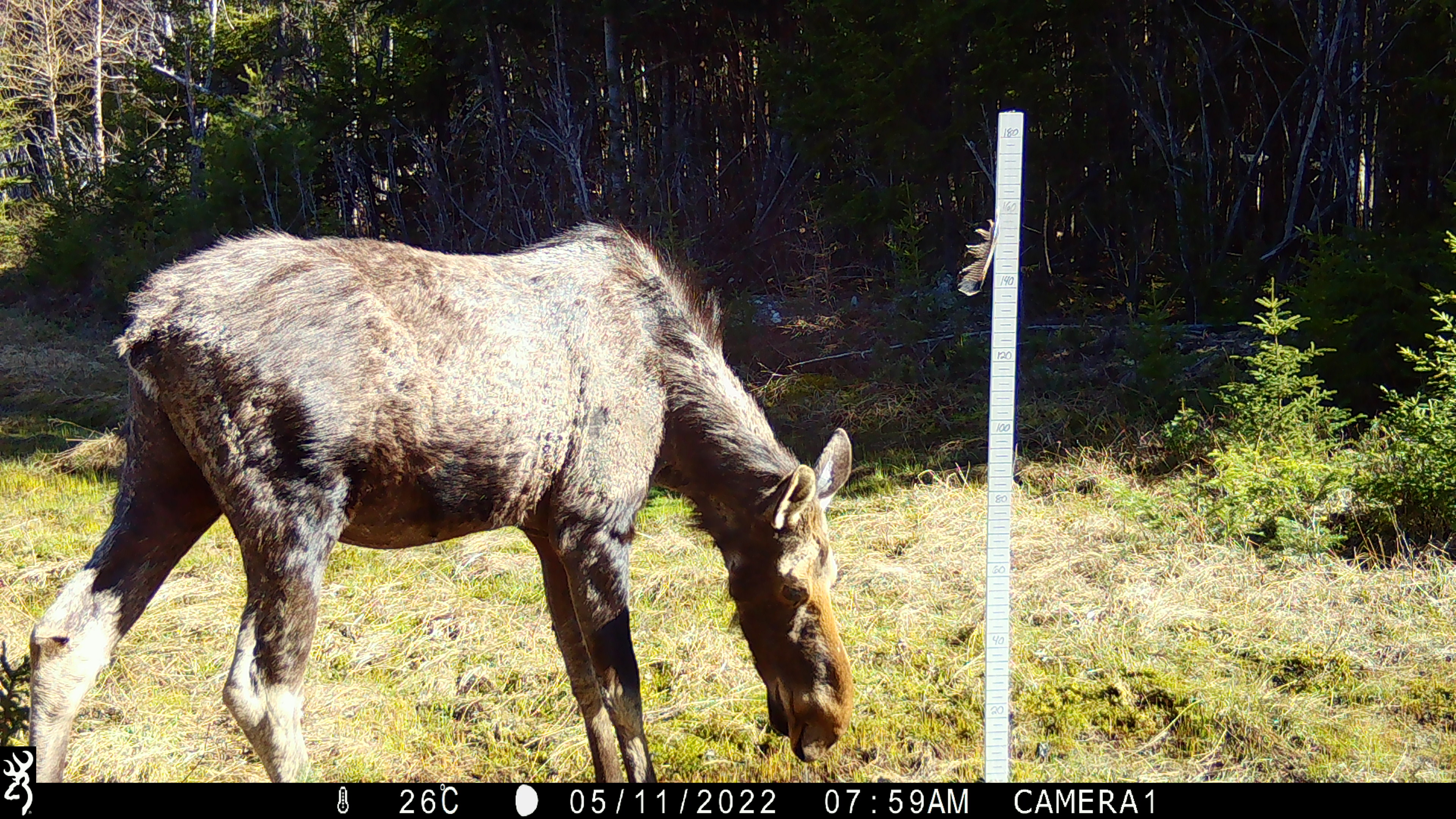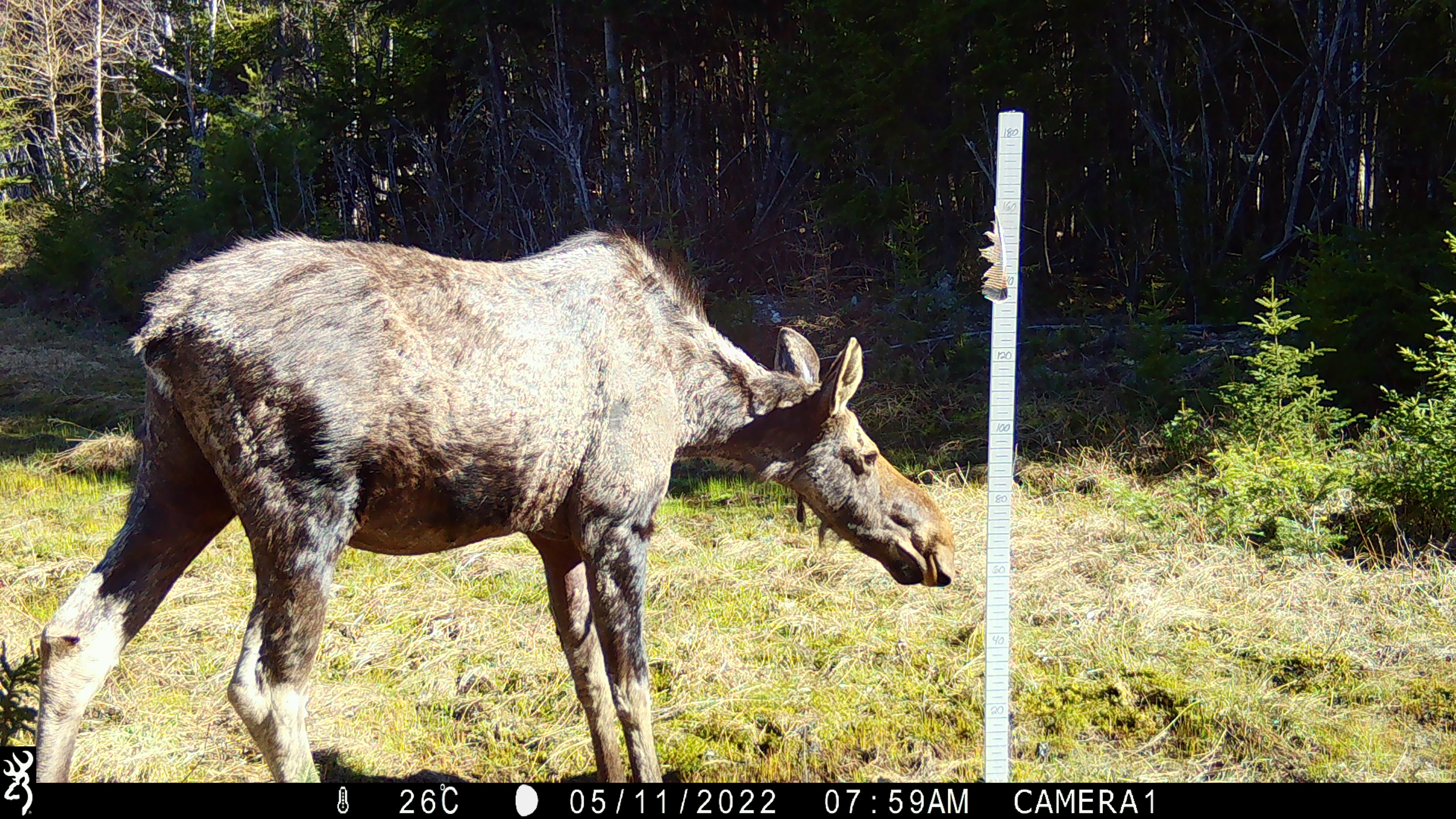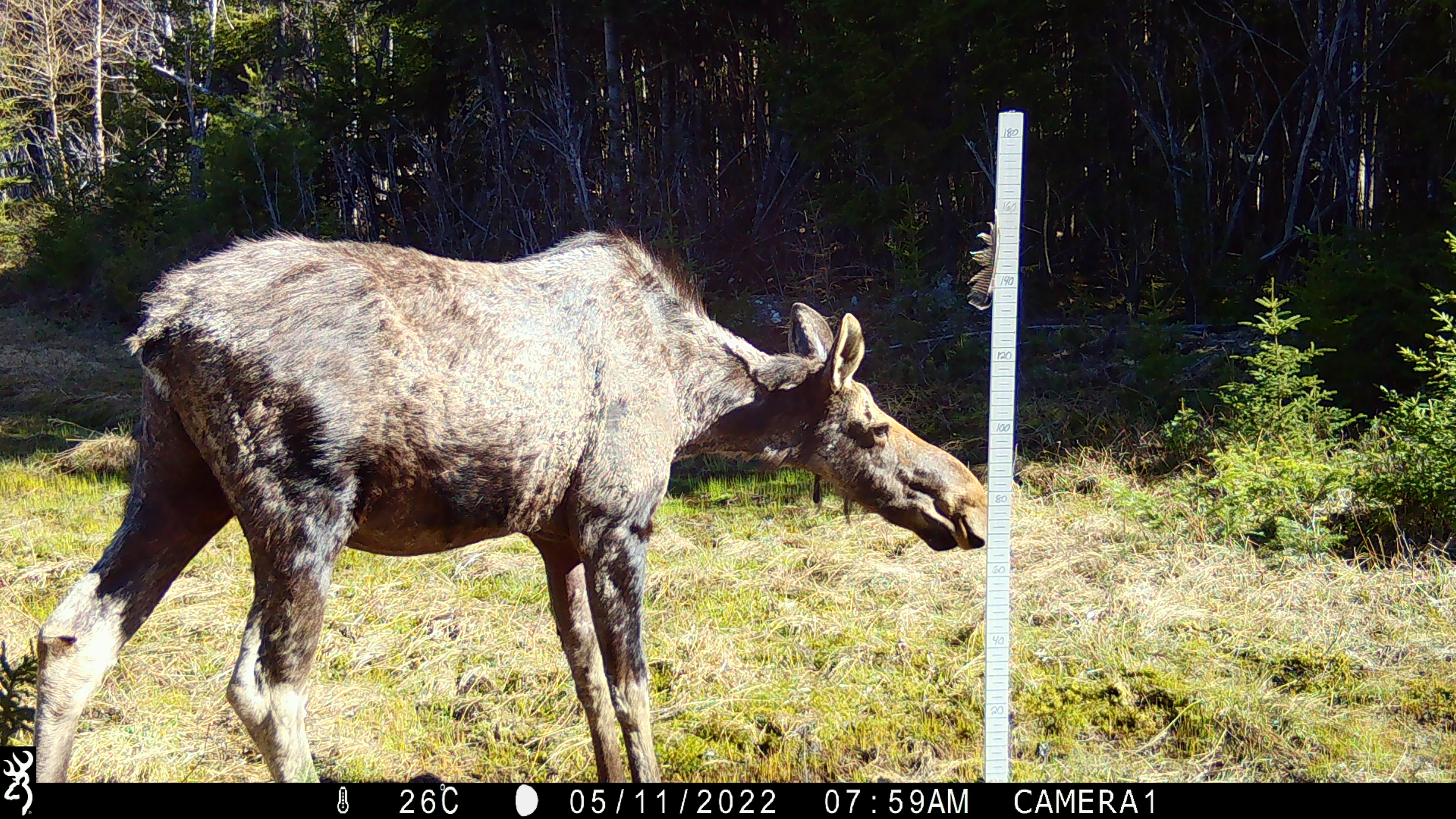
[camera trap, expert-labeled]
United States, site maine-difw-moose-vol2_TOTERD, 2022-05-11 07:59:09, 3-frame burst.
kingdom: Animalia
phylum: Chordata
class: Mammalia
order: Artiodactyla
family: Cervidae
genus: Alces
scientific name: Alces alces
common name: moose